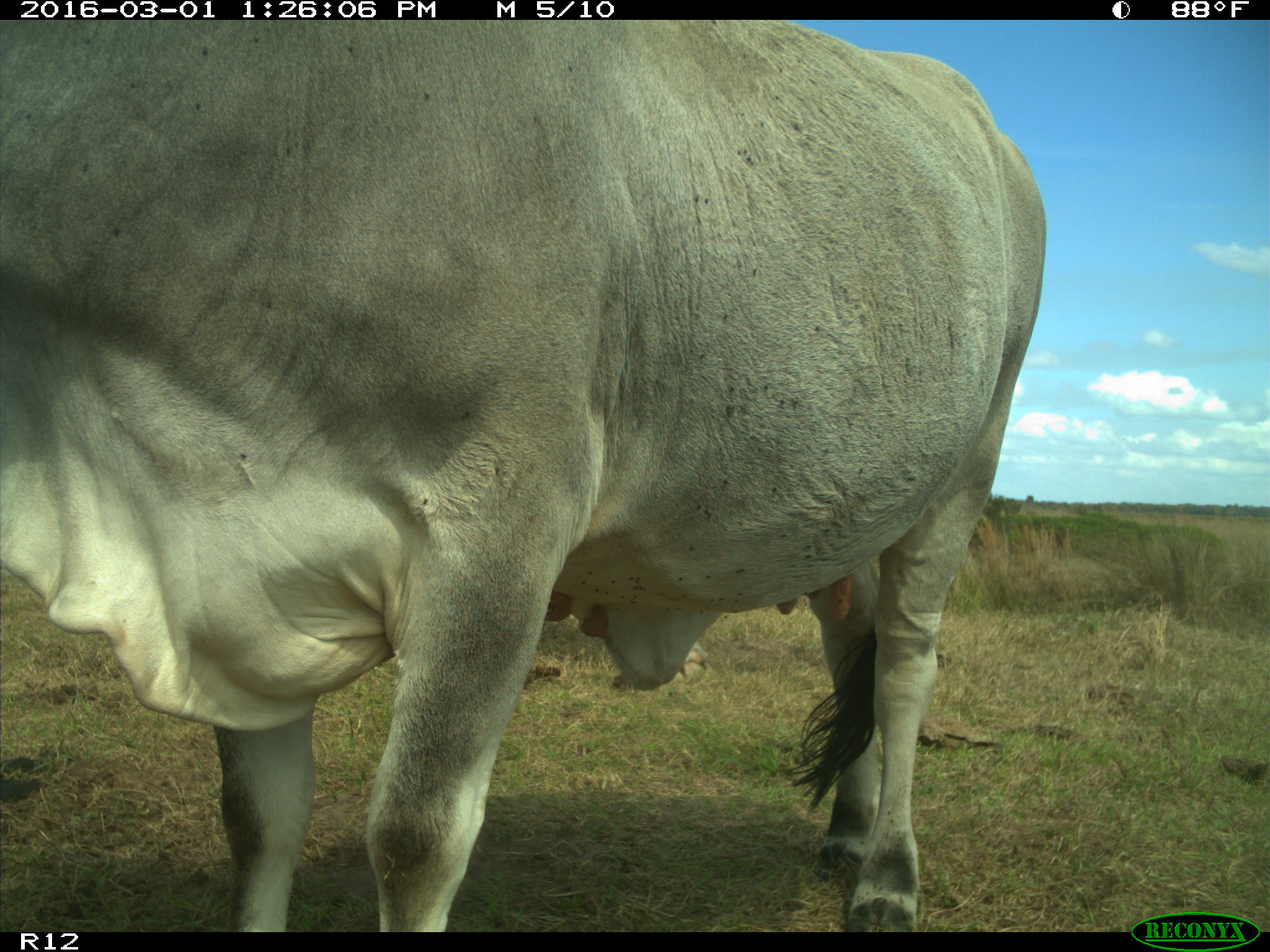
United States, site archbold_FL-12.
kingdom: Animalia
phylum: Chordata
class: Mammalia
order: Artiodactyla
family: Bovidae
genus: Bos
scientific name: Bos taurus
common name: domestic cow